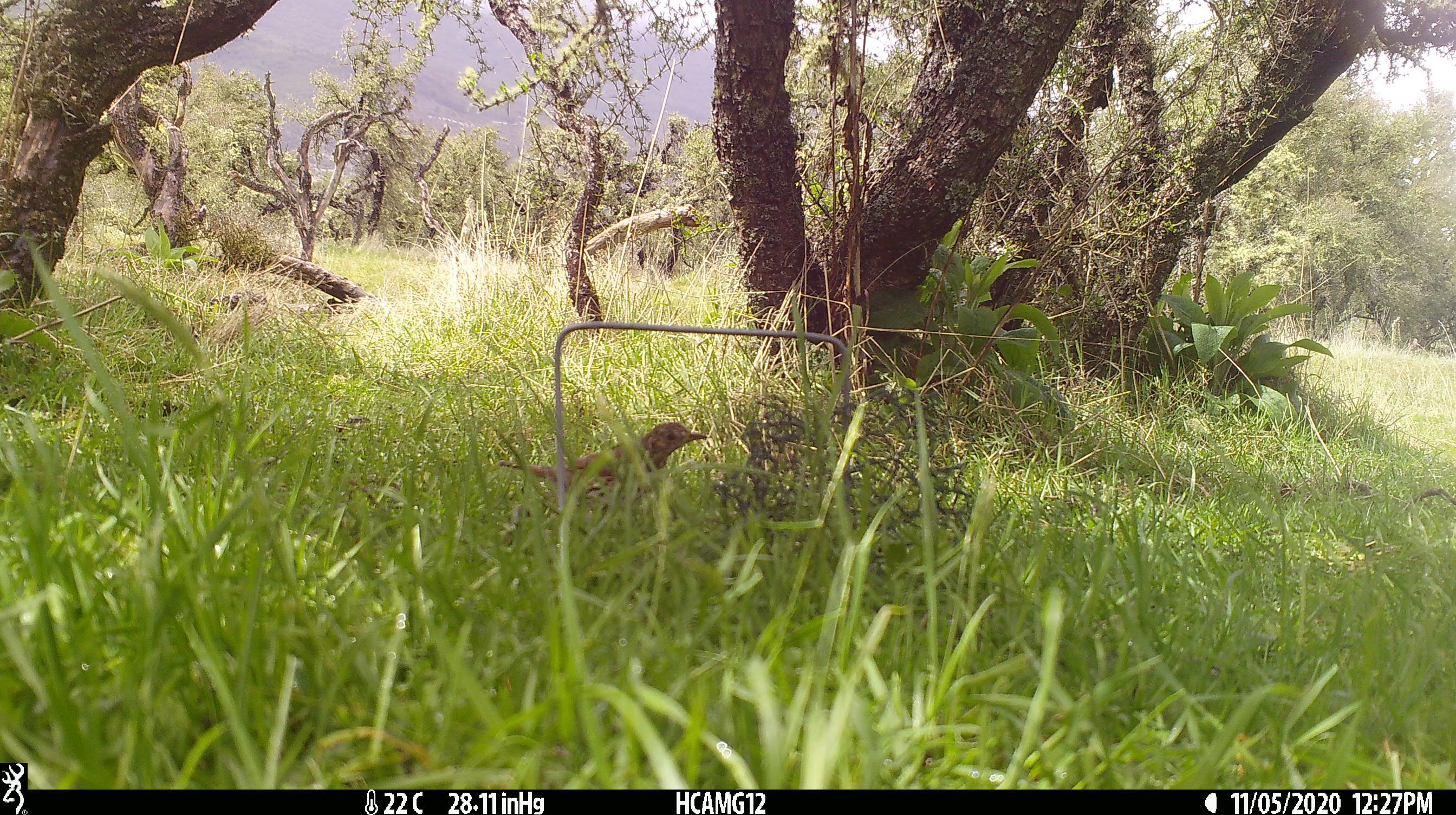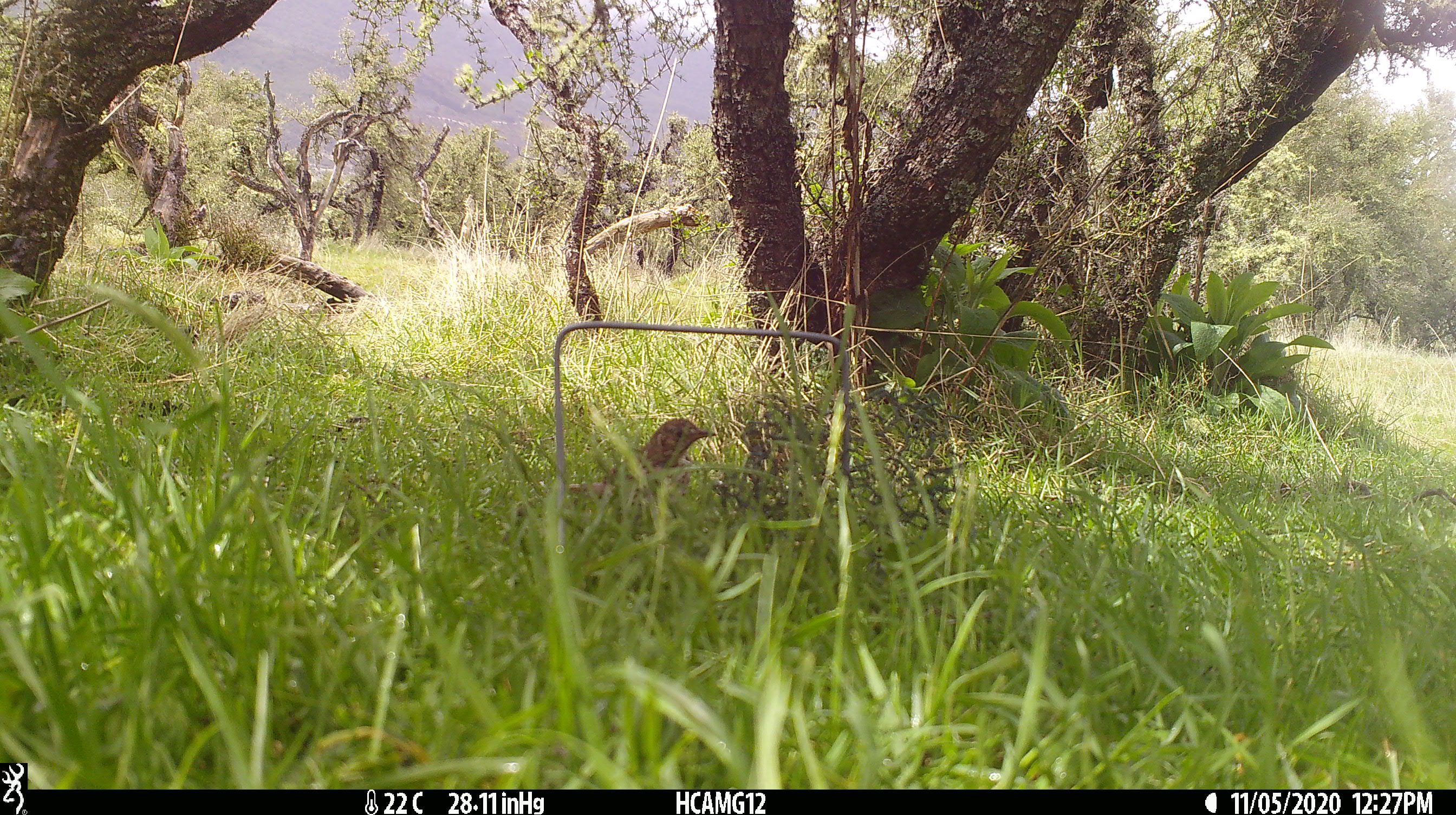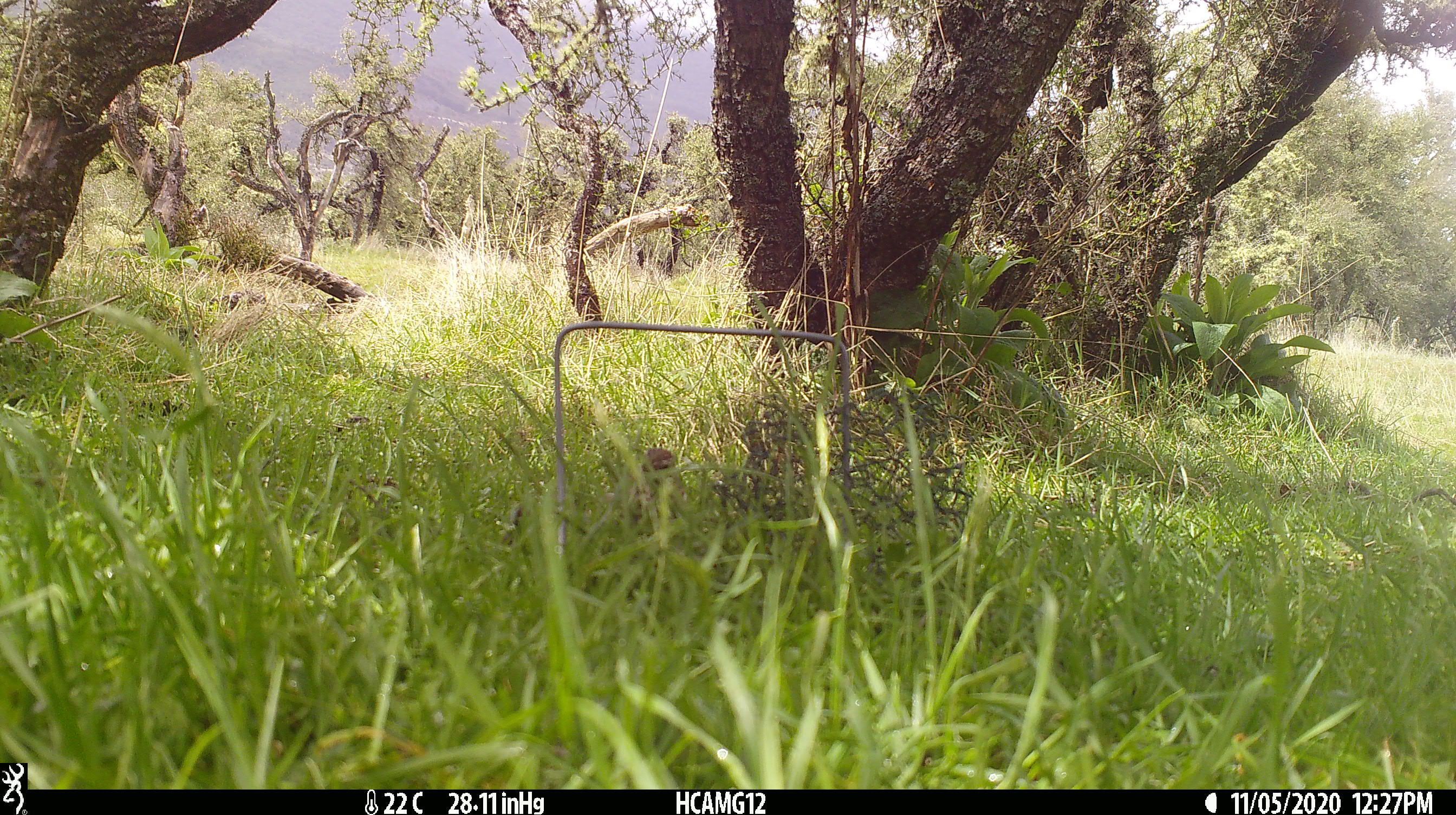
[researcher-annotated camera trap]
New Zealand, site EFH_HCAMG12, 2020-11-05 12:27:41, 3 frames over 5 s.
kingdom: Animalia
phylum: Chordata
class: Aves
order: Passeriformes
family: Turdidae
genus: Turdus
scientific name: Turdus philomelos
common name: song thrush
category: thrush